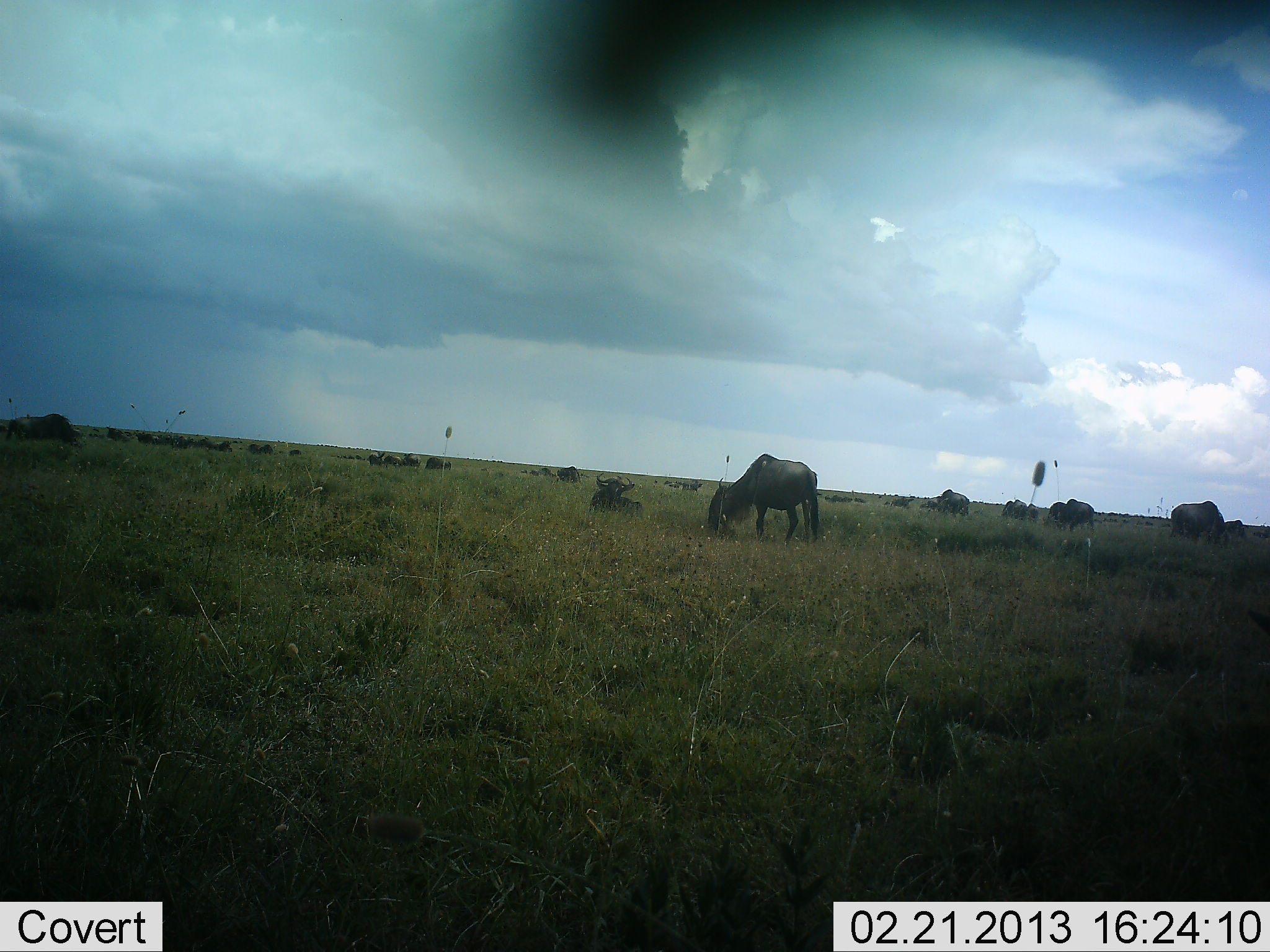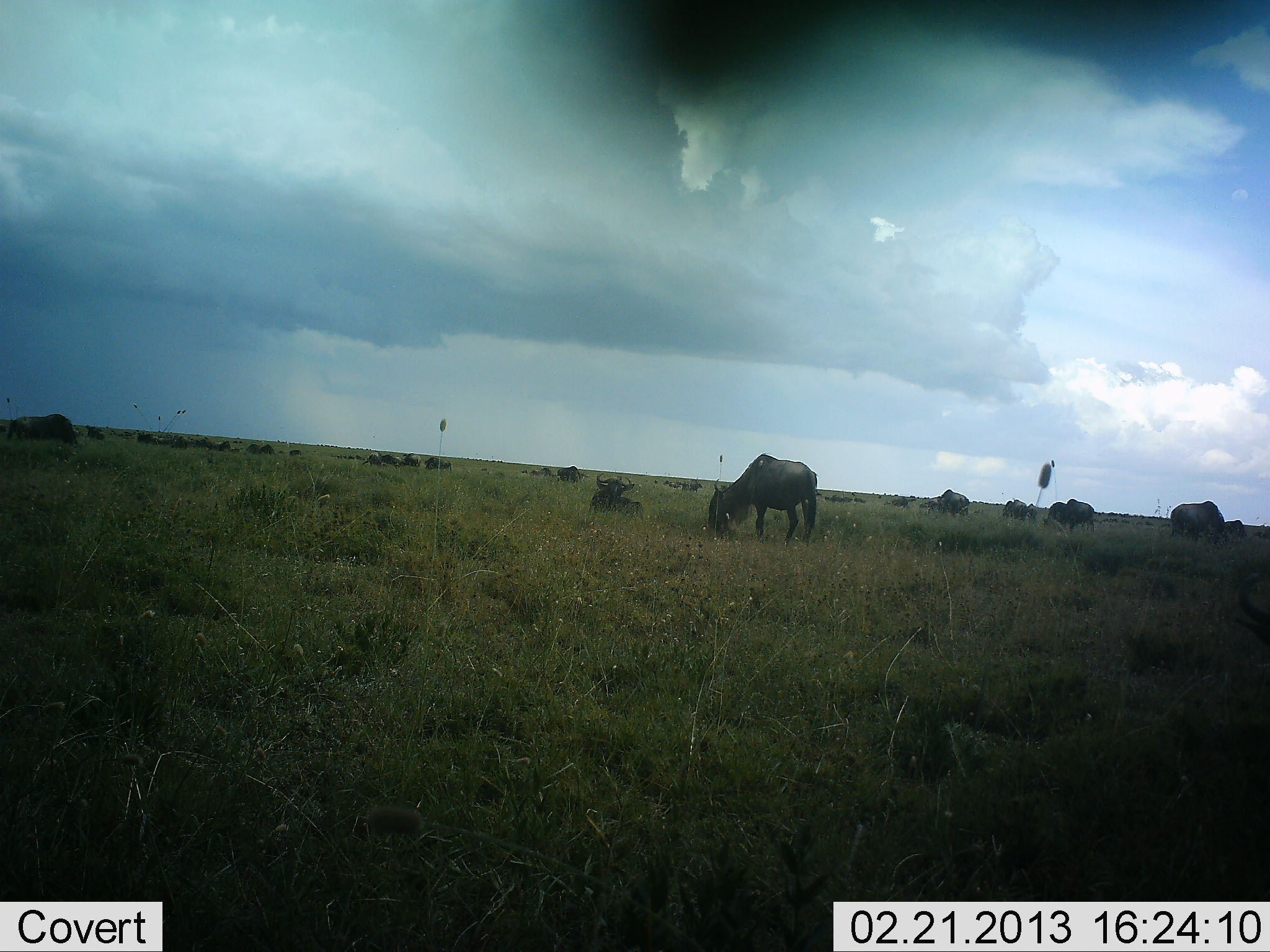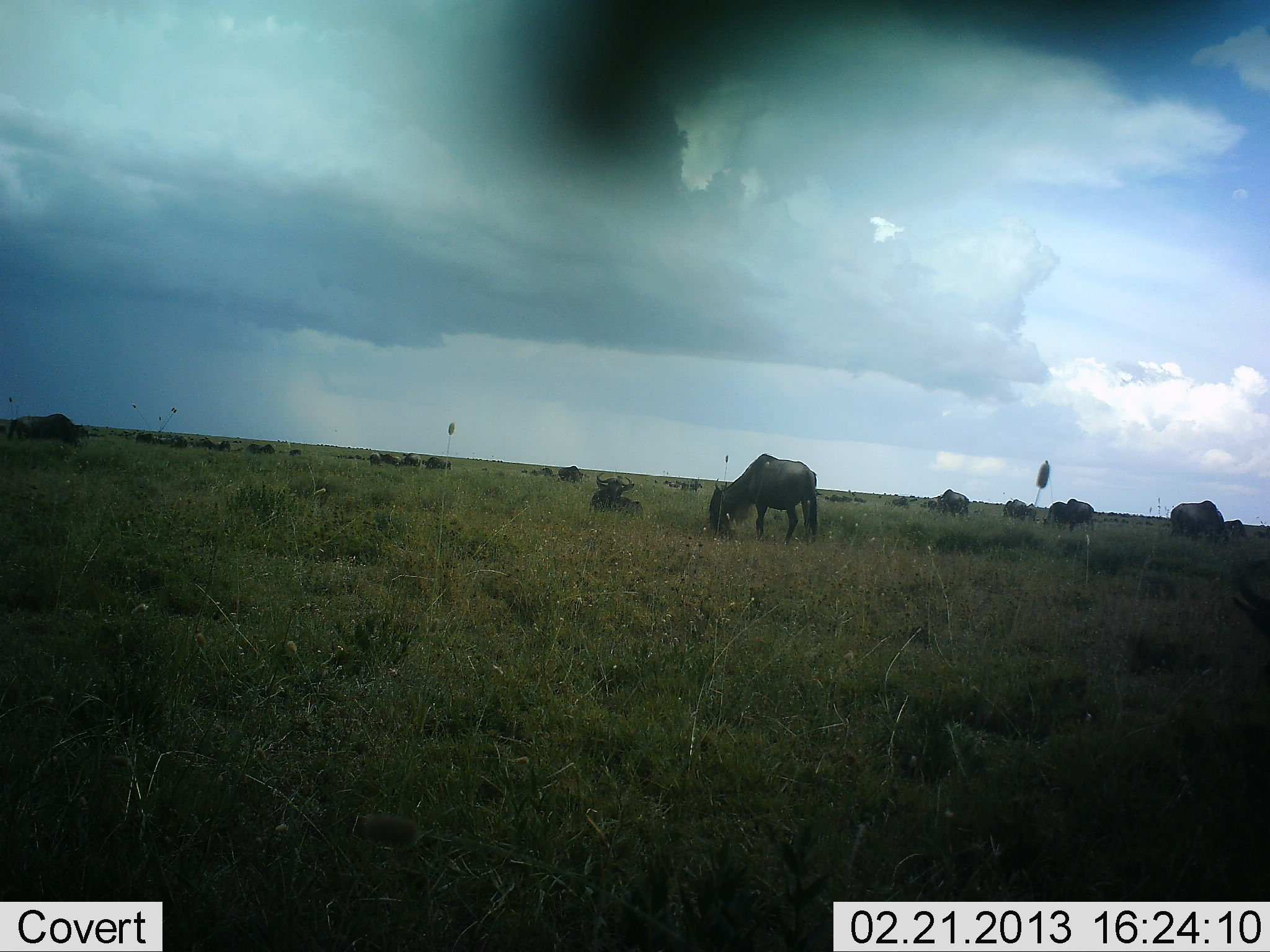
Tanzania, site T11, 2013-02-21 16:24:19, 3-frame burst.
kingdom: Animalia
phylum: Chordata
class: Mammalia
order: Artiodactyla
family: Bovidae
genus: Connochaetes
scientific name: Connochaetes taurinus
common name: blue wildebeest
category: wildebeest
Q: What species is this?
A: Wildebeest (blue wildebeest) (Connochaetes taurinus).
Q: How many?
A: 11-50.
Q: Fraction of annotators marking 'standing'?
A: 41%.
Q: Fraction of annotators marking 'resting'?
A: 66%.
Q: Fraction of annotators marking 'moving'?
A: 14%.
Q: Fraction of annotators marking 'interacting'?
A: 7%.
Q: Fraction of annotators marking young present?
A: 0%.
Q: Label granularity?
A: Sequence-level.